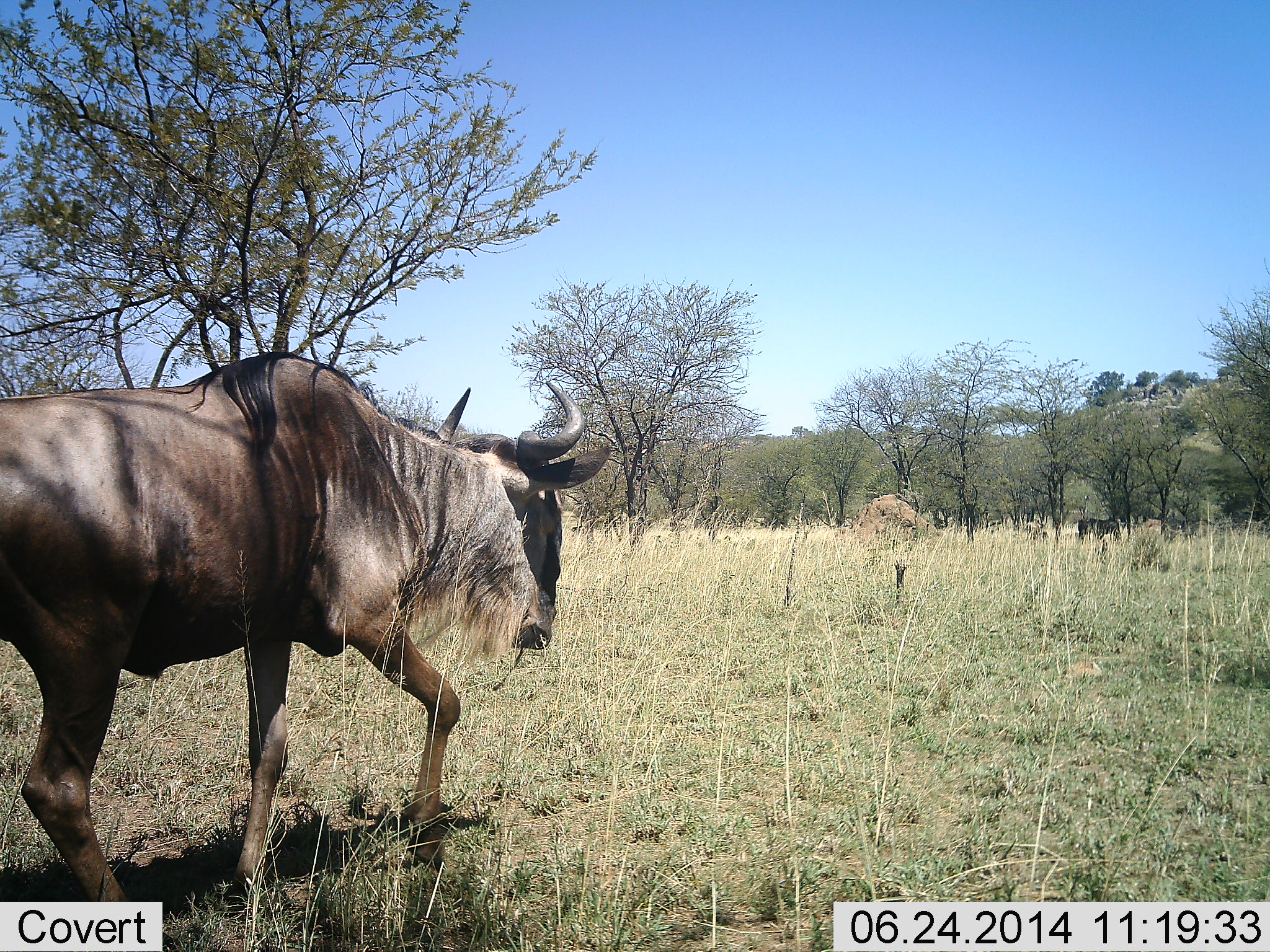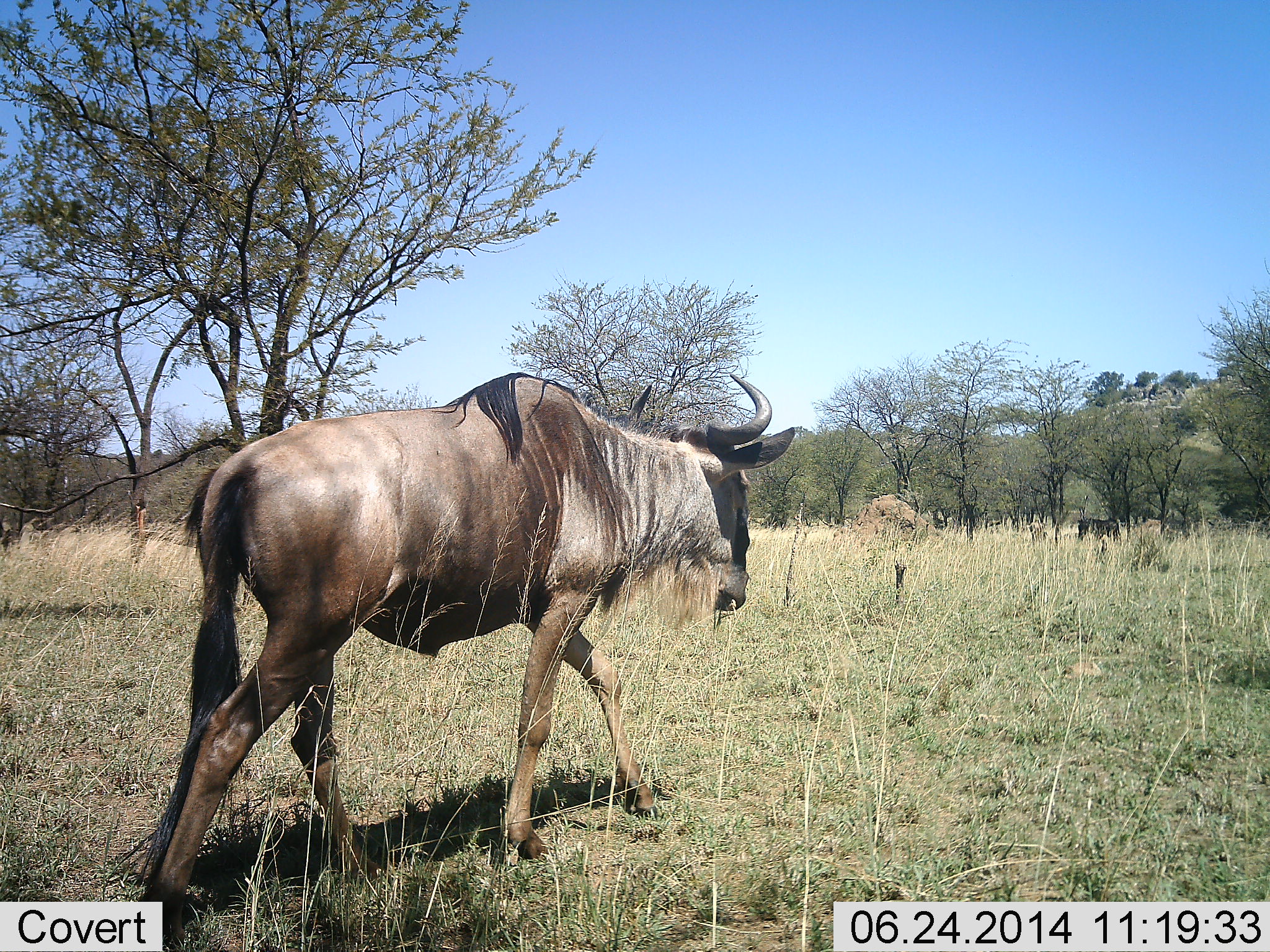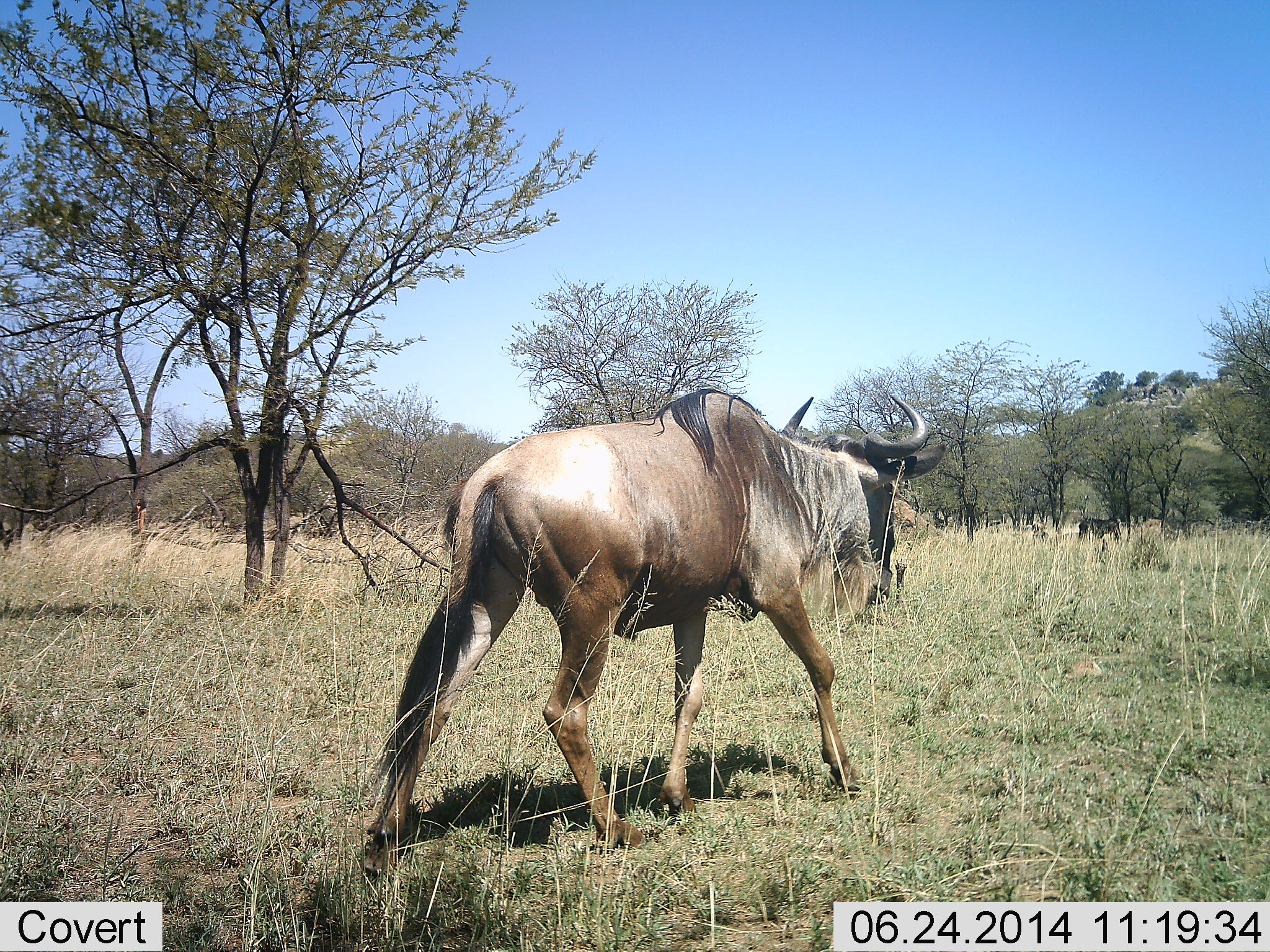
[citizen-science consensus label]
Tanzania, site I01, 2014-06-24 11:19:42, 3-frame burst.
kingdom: Animalia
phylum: Chordata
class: Mammalia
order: Artiodactyla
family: Bovidae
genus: Connochaetes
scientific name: Connochaetes taurinus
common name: blue wildebeest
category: wildebeest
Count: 1.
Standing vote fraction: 10%.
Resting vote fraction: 0%.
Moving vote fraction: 100%.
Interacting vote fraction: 0%.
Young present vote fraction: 0%.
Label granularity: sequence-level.